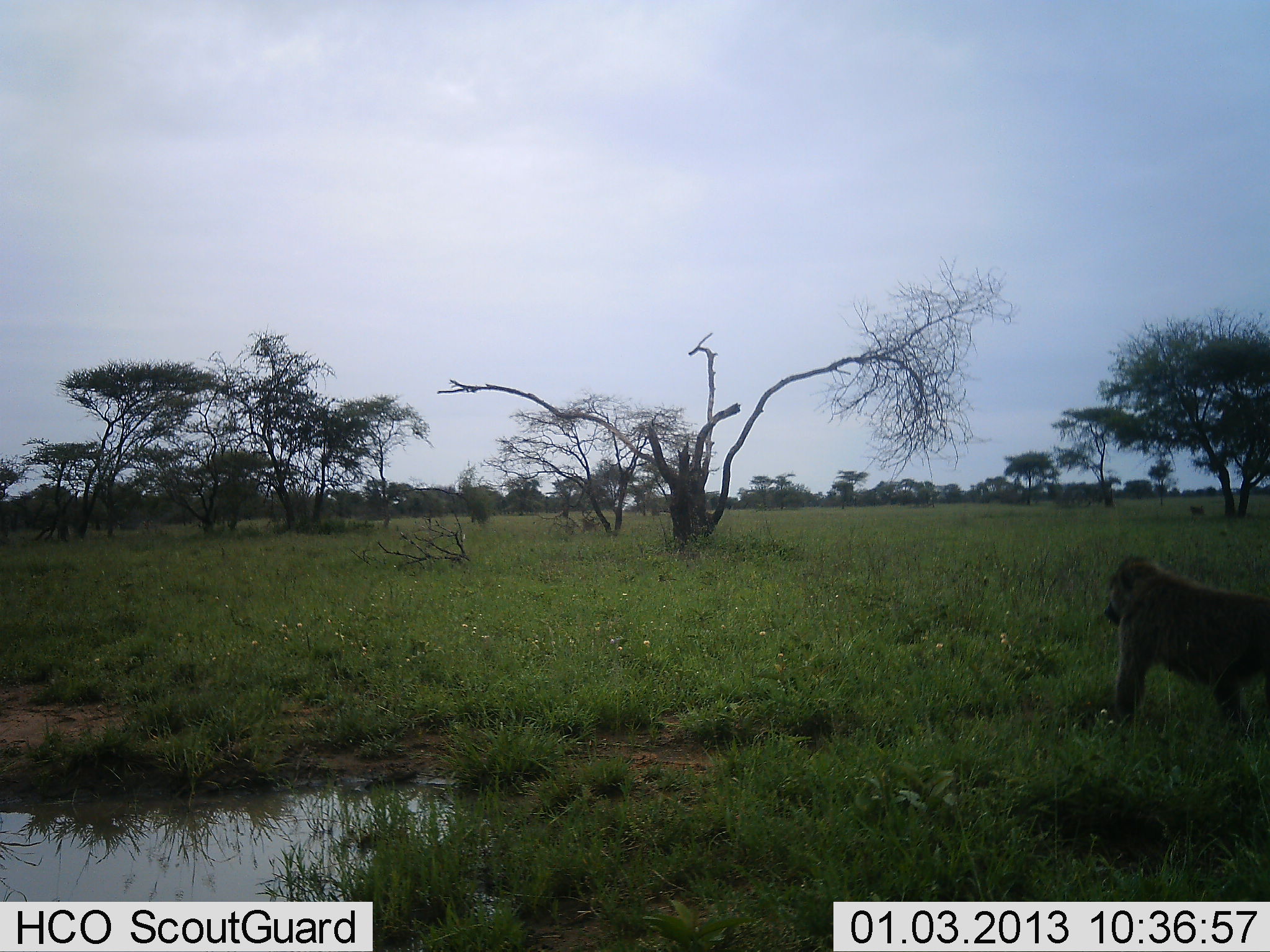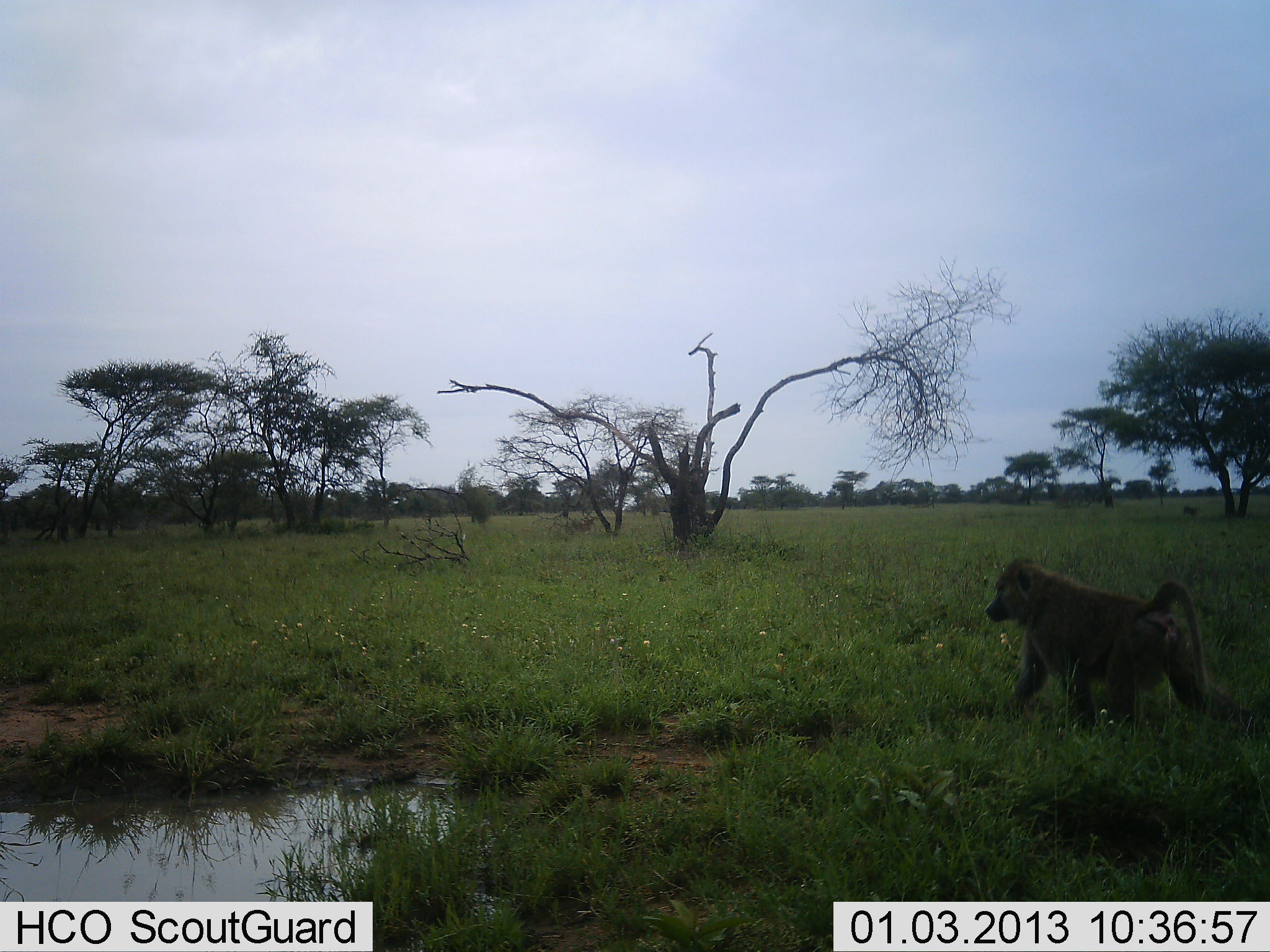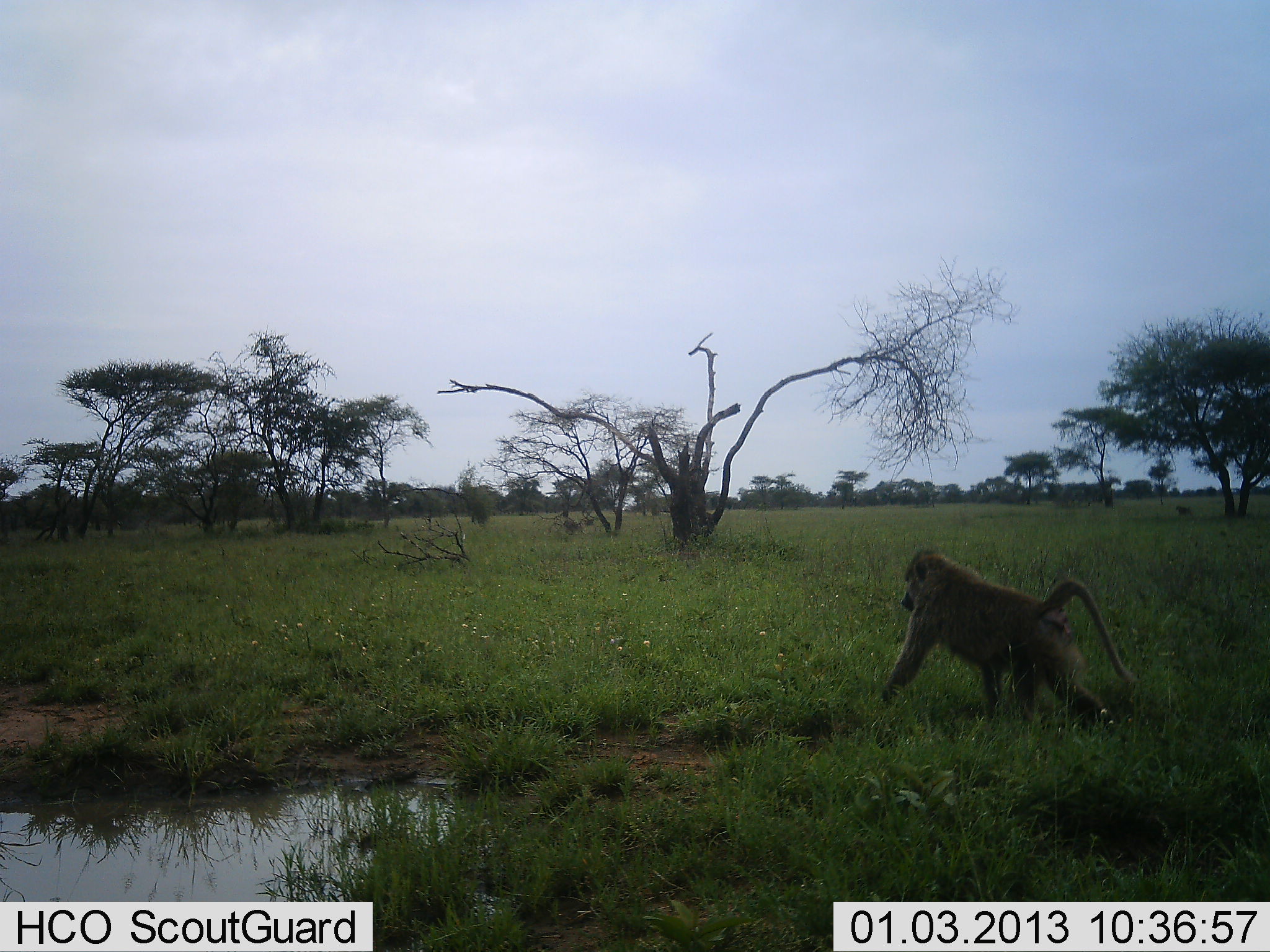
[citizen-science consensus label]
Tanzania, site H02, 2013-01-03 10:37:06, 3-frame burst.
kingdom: Animalia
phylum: Chordata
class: Mammalia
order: Primates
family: Cercopithecidae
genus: Papio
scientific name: Papio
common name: baboon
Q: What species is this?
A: Baboon (Papio).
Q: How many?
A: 3.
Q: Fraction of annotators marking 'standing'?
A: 6%.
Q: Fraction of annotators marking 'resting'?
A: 0%.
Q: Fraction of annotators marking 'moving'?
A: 94%.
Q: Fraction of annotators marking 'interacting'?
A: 0%.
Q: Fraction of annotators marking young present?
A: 0%.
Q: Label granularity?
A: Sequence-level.